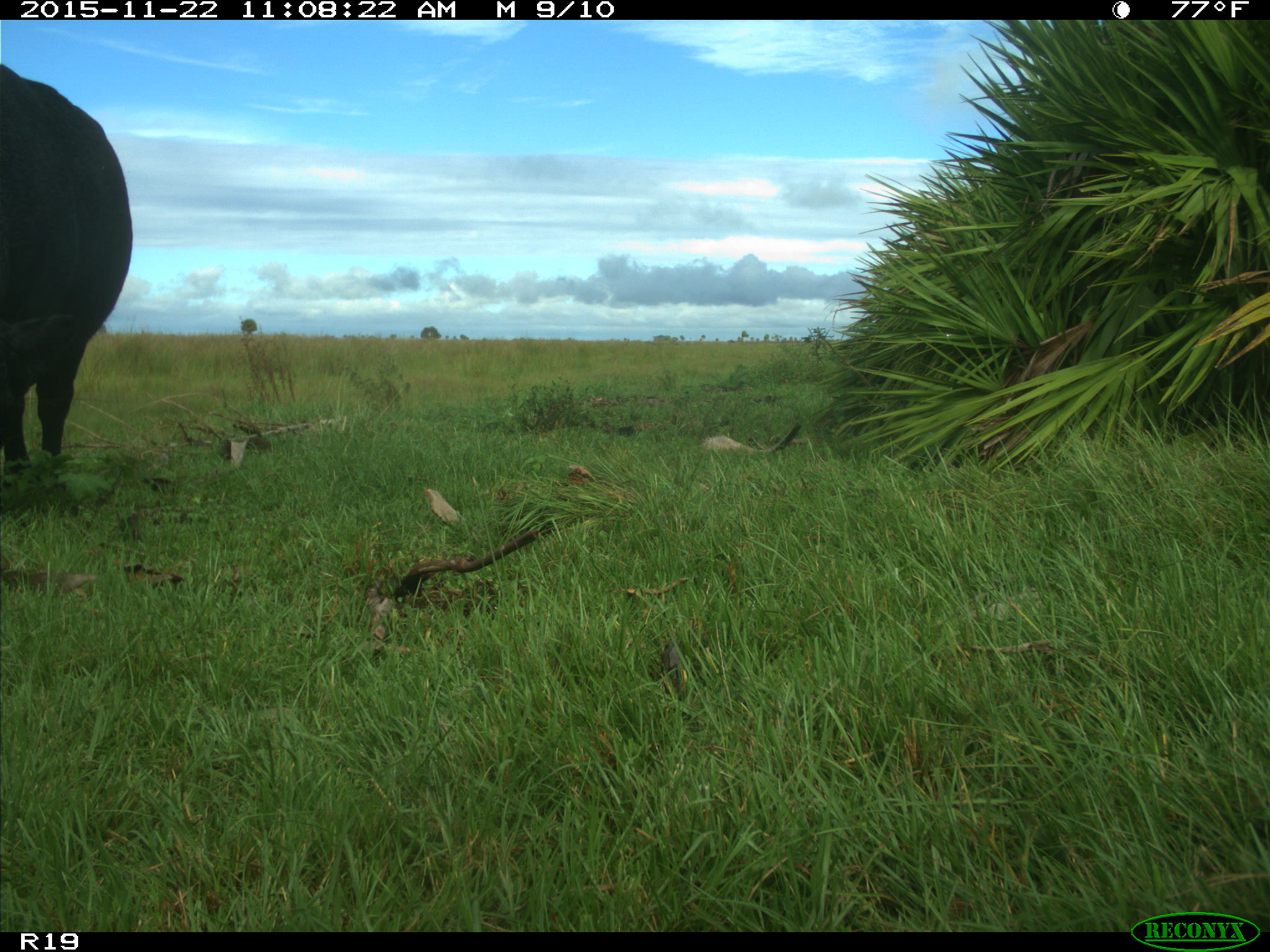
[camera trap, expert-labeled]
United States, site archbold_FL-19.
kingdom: Animalia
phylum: Chordata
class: Mammalia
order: Artiodactyla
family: Bovidae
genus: Bos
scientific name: Bos taurus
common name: domestic cow